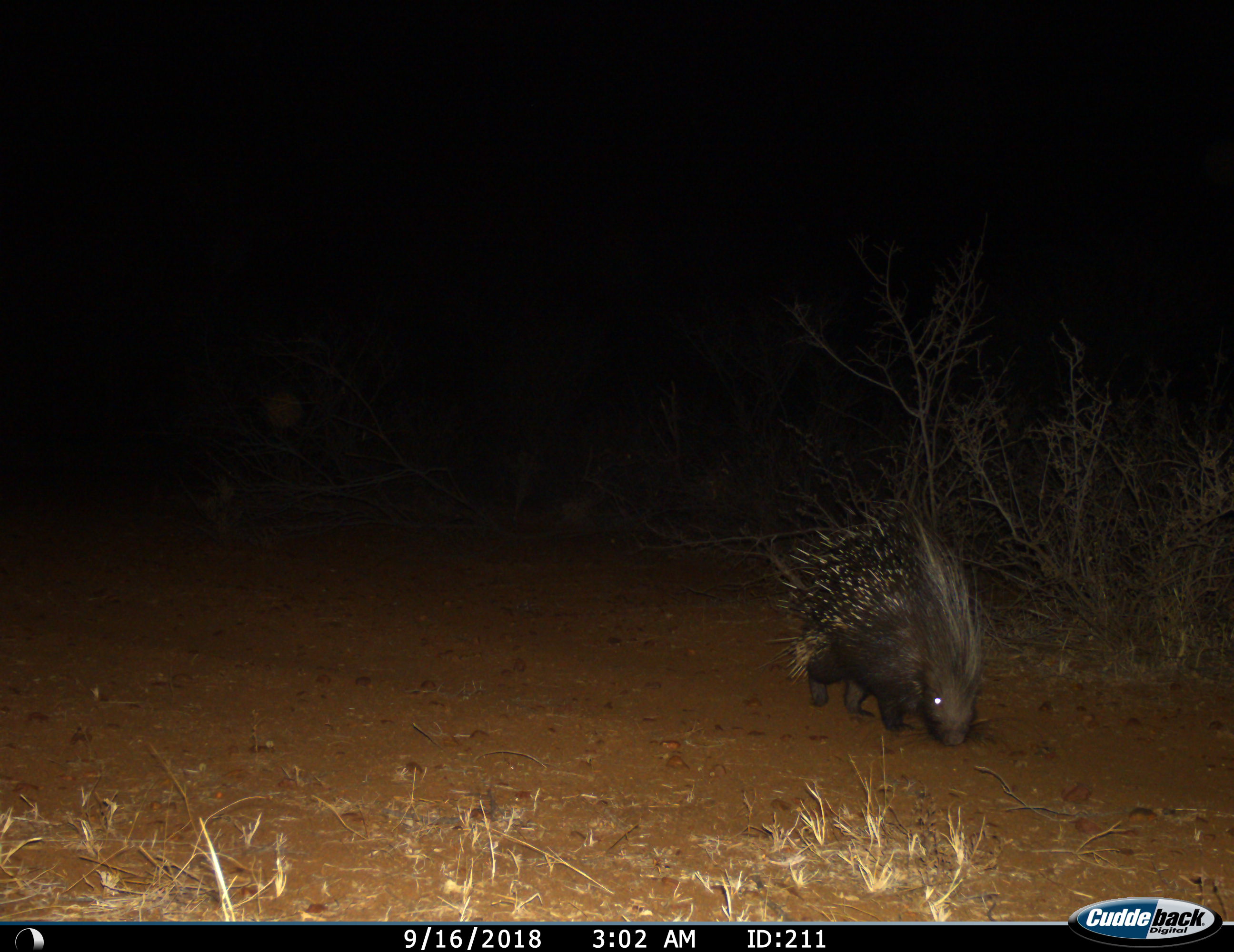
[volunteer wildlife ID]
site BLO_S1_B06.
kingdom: Animalia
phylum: Chordata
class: Mammalia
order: Rodentia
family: Hystricidae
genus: Hystrix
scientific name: Hystrix cristata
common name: crested porcupine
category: porcupine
Porcupine (crested porcupine) (Hystrix cristata), count 1. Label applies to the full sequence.